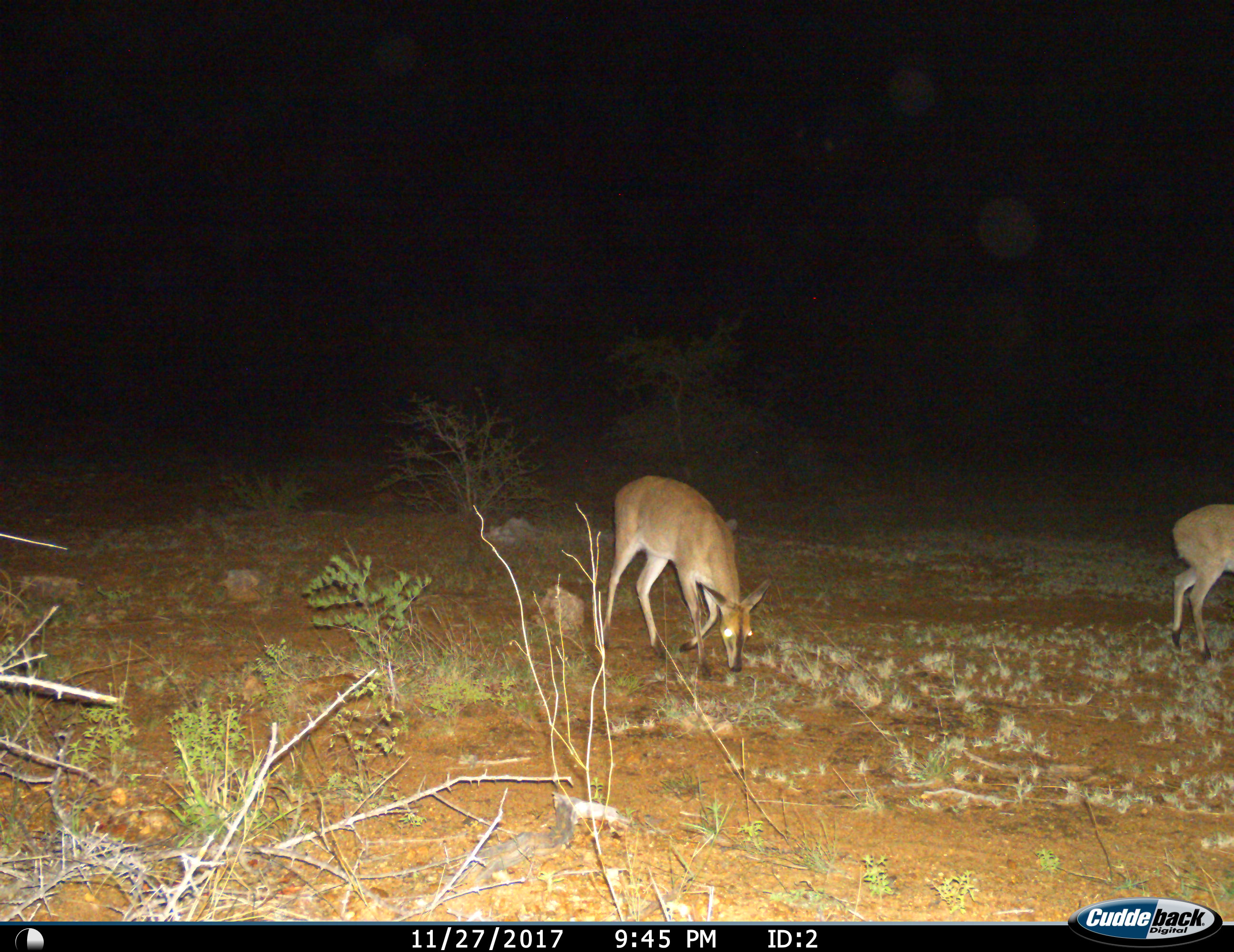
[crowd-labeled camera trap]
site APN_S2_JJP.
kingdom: Animalia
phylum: Chordata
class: Mammalia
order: Artiodactyla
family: Bovidae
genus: Sylvicapra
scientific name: Sylvicapra grimmia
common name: common duiker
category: duikercommongrey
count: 2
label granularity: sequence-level